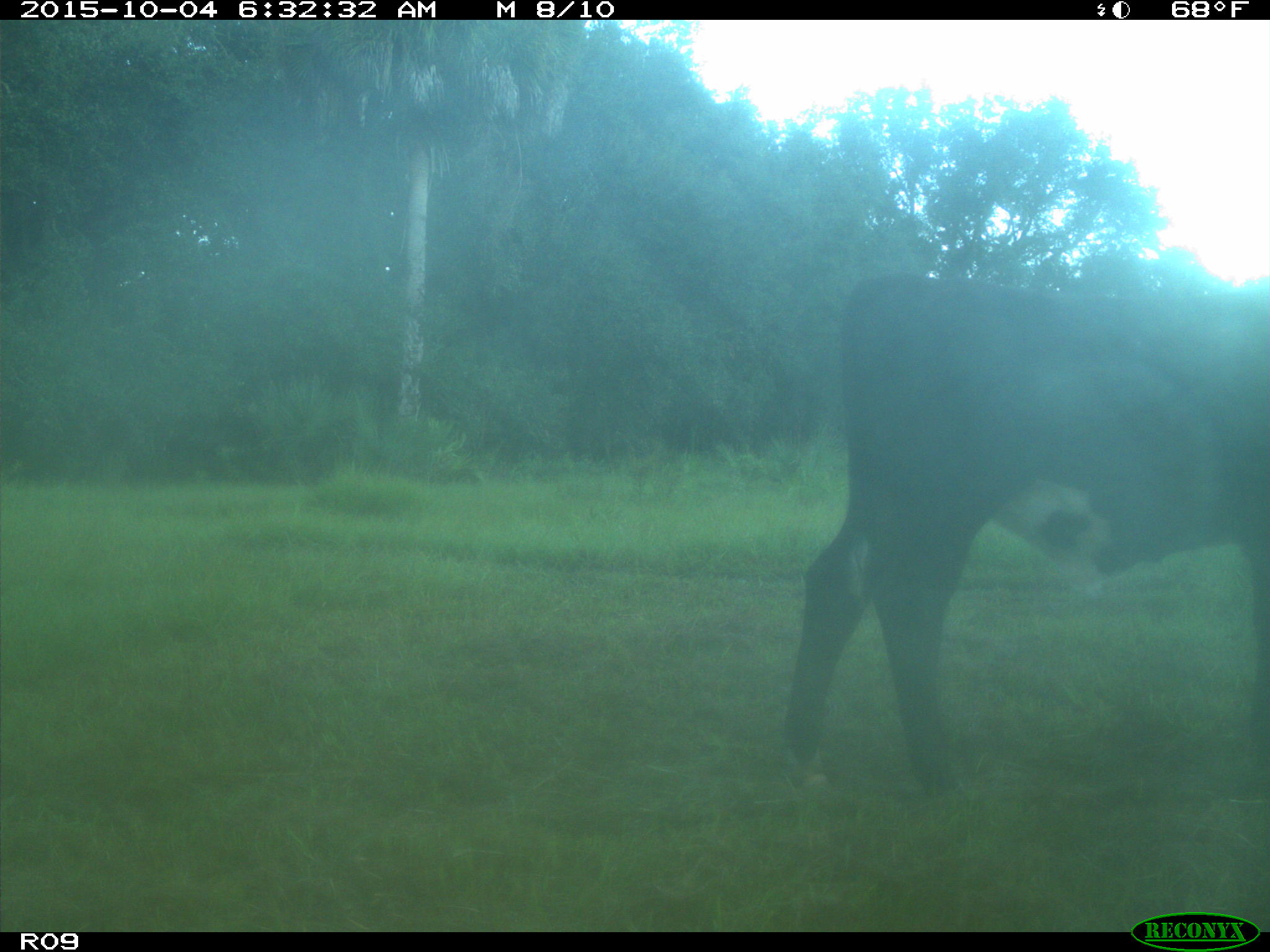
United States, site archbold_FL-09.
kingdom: Animalia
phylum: Chordata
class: Mammalia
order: Artiodactyla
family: Bovidae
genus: Bos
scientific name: Bos taurus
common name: domestic cow